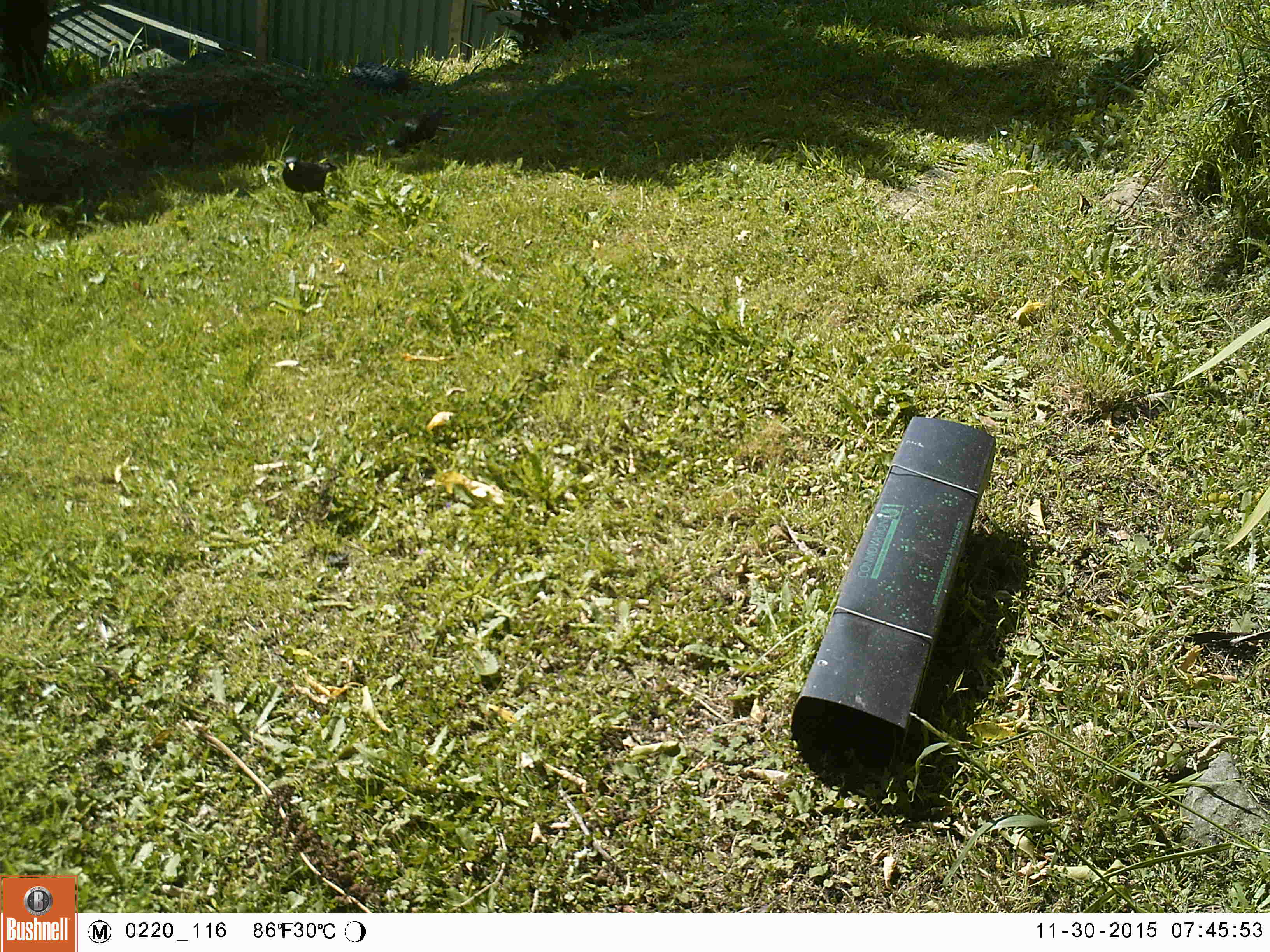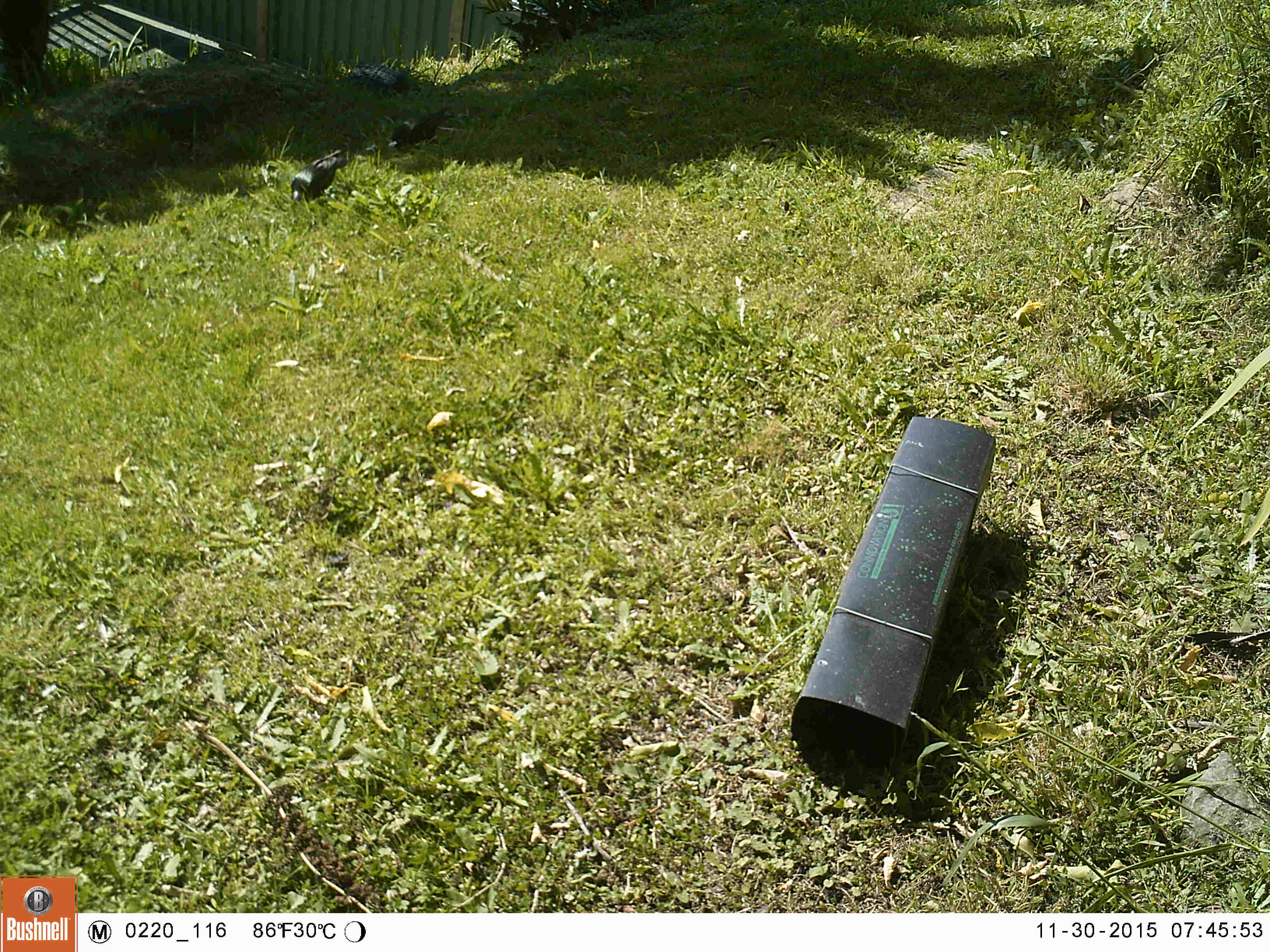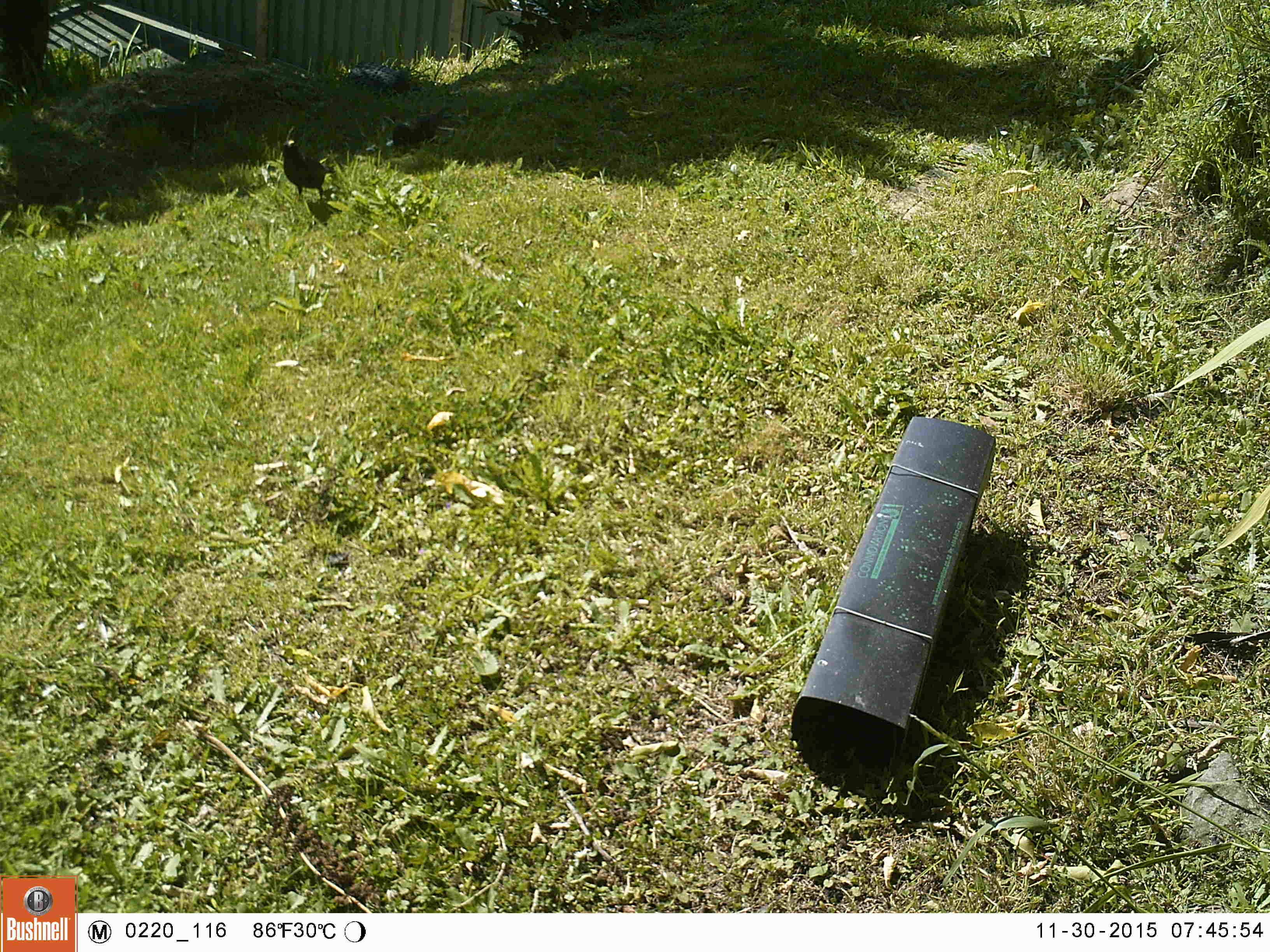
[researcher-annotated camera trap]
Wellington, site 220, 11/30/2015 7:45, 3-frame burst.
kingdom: Animalia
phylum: Chordata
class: Aves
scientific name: Aves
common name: bird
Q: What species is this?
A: Bird (Aves).